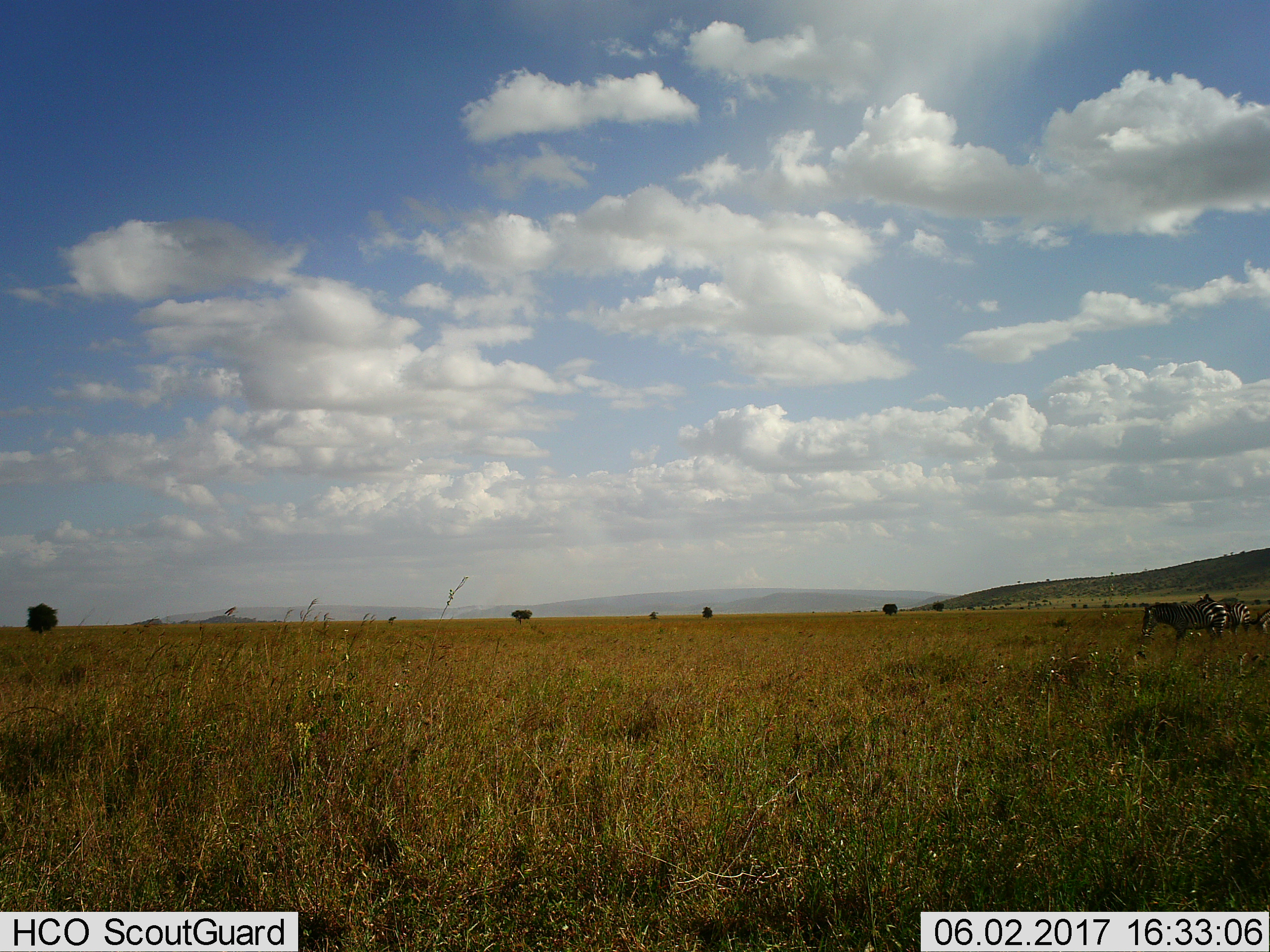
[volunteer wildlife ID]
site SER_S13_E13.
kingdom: Animalia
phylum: Chordata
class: Mammalia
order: Perissodactyla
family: Equidae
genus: Equus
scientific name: Equus quagga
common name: plains zebra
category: zebraplains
Zebraplains (plains zebra) (Equus quagga), count 2. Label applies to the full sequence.